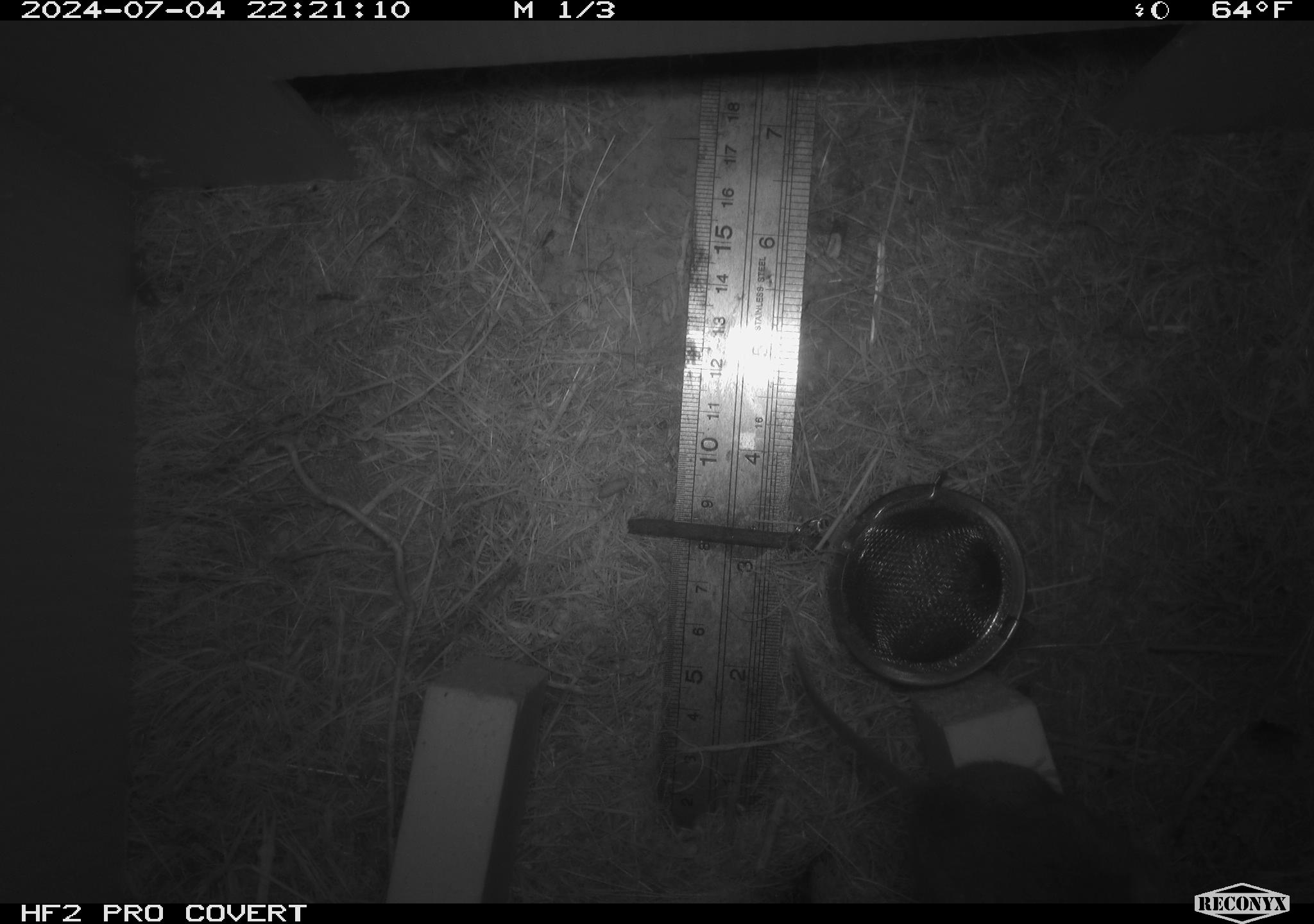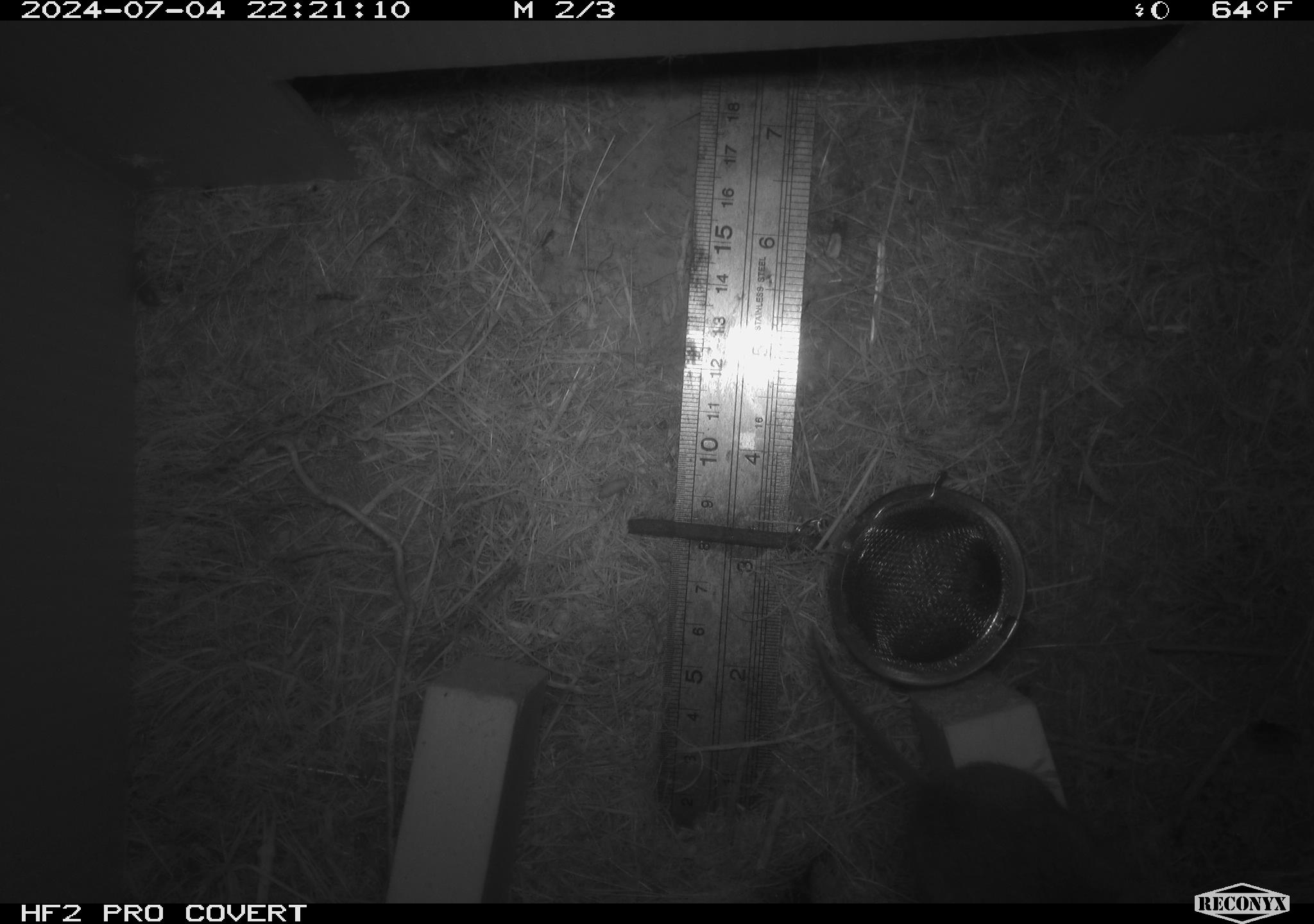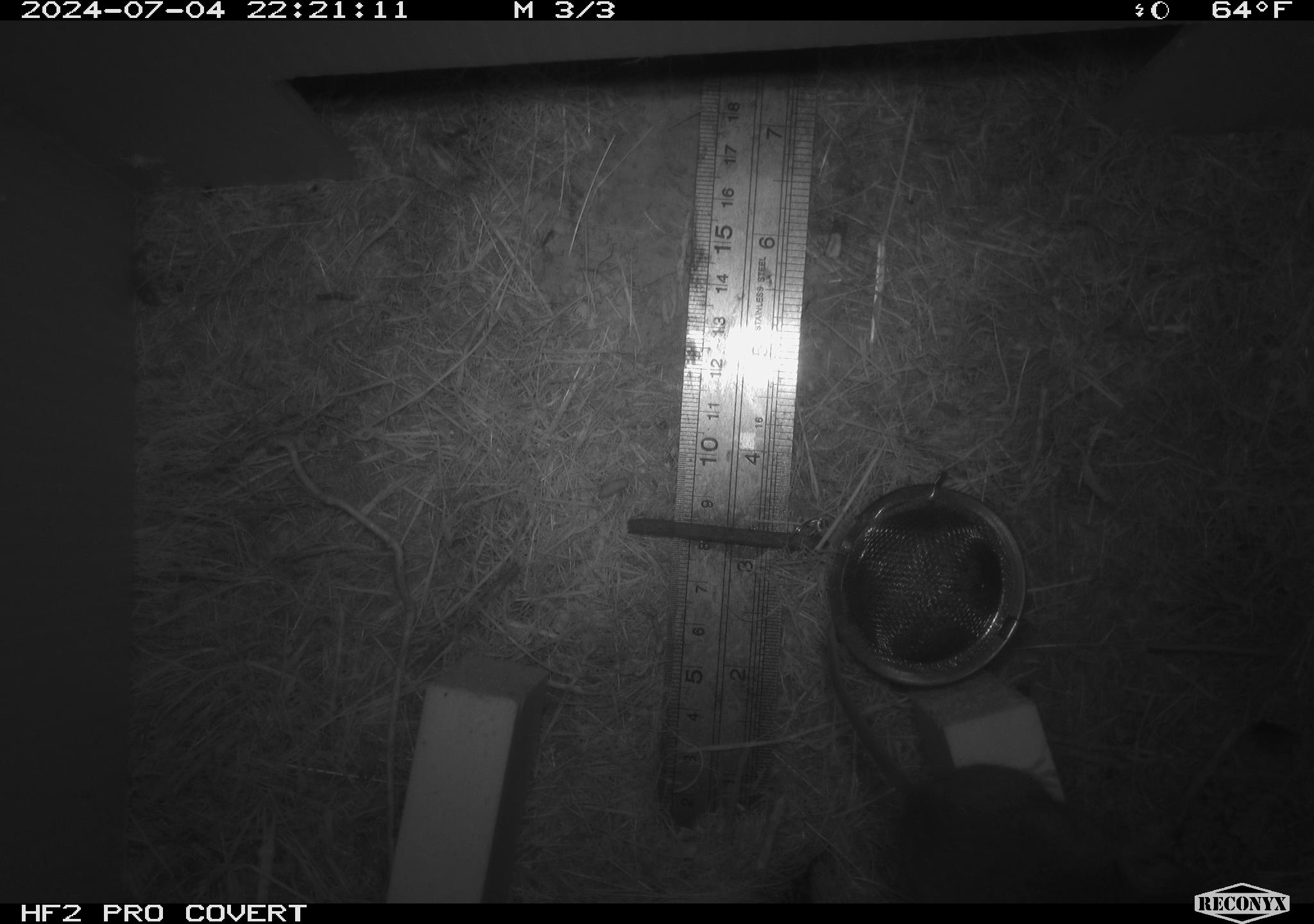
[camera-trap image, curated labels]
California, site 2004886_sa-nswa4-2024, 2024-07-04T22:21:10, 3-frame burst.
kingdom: Animalia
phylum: Arthropoda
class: Malacostraca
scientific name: Malacostraca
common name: amphipods, crabs, isopods, krill, lobsters and shrimps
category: malacostracan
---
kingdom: Animalia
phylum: Chordata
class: Mammalia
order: Rodentia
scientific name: Rodentia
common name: mouse species